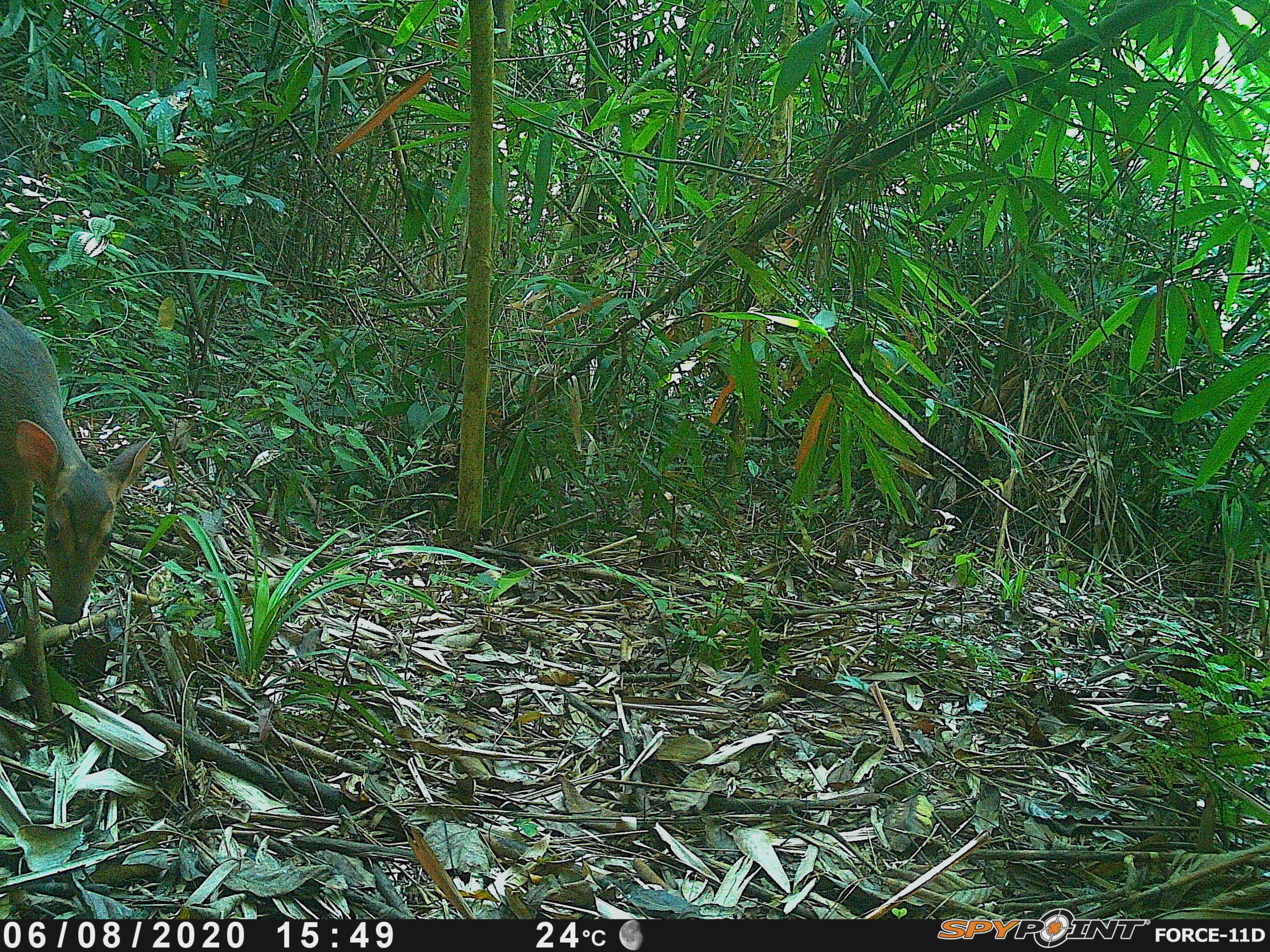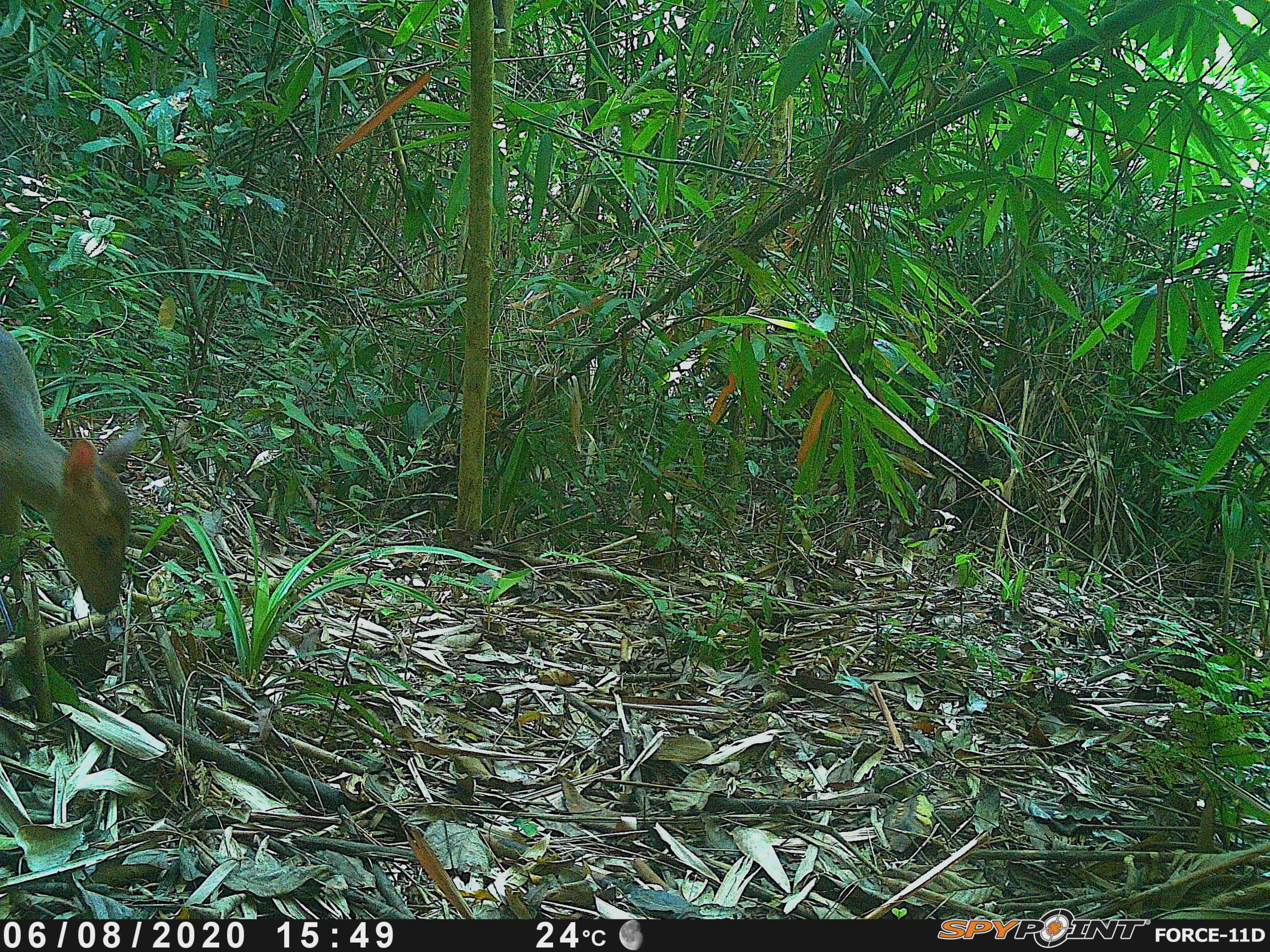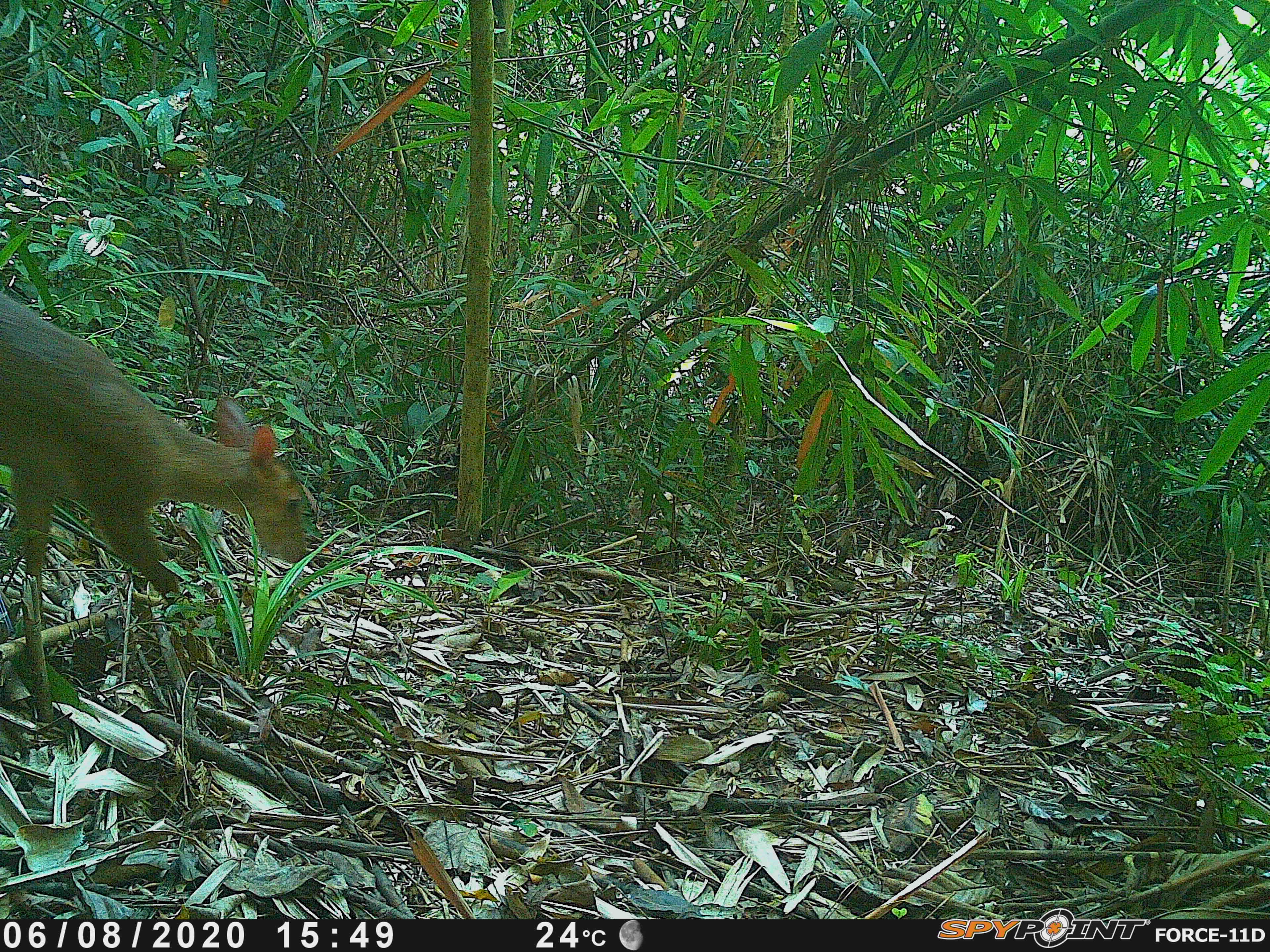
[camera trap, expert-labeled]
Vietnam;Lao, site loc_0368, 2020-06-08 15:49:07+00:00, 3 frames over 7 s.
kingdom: Animalia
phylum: Chordata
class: Mammalia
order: Artiodactyla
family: Cervidae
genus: Muntiacus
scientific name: Muntiacus vuquangensis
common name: large-antlered muntjac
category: large antlered muntjac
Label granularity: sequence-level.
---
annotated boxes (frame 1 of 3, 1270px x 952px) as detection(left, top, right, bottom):
large antlered muntjac: detection(0, 306, 156, 625)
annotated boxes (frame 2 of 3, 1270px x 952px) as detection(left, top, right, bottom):
large antlered muntjac: detection(0, 324, 146, 616)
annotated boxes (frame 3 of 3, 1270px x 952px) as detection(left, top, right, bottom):
large antlered muntjac: detection(0, 283, 307, 665)